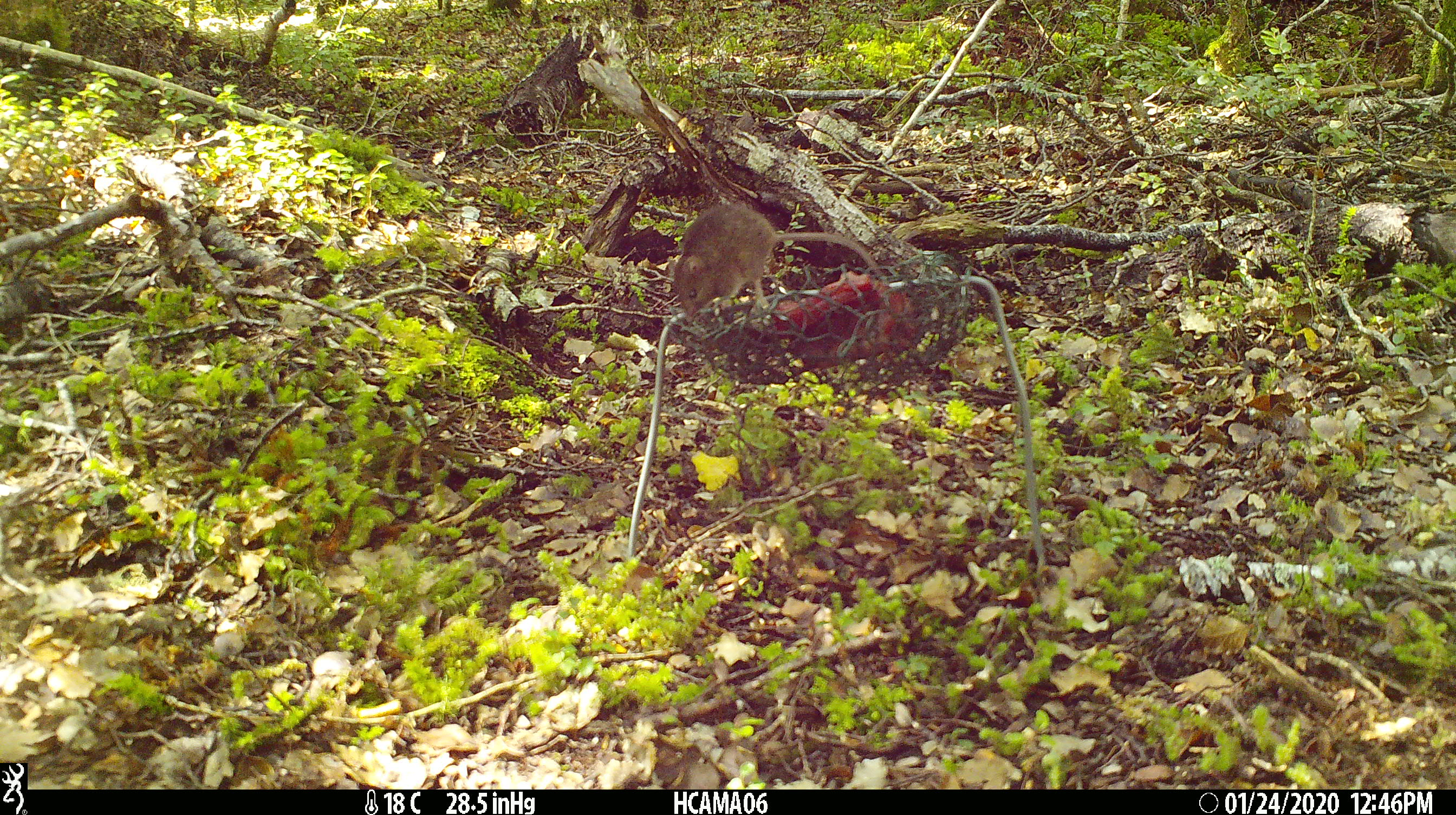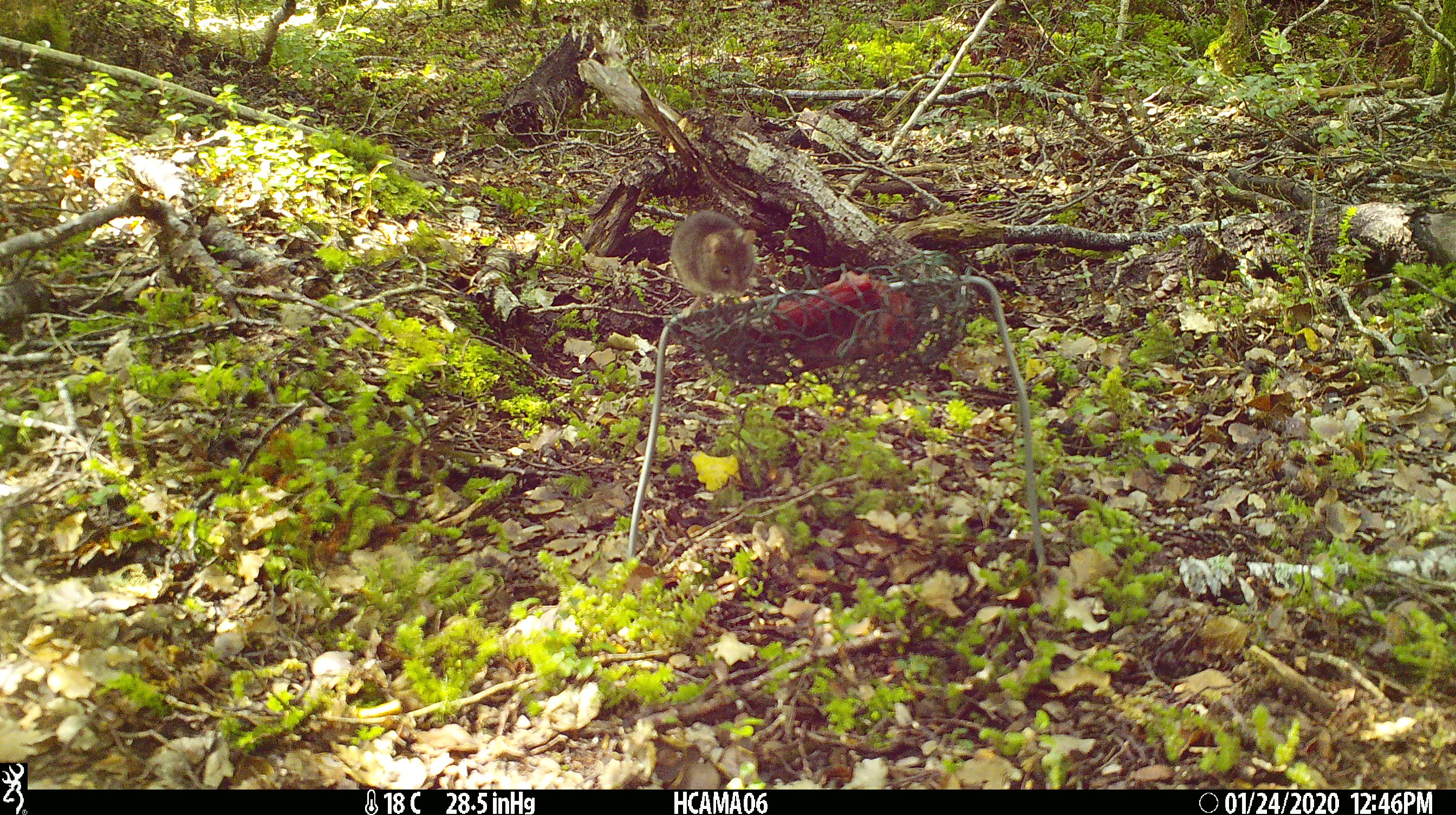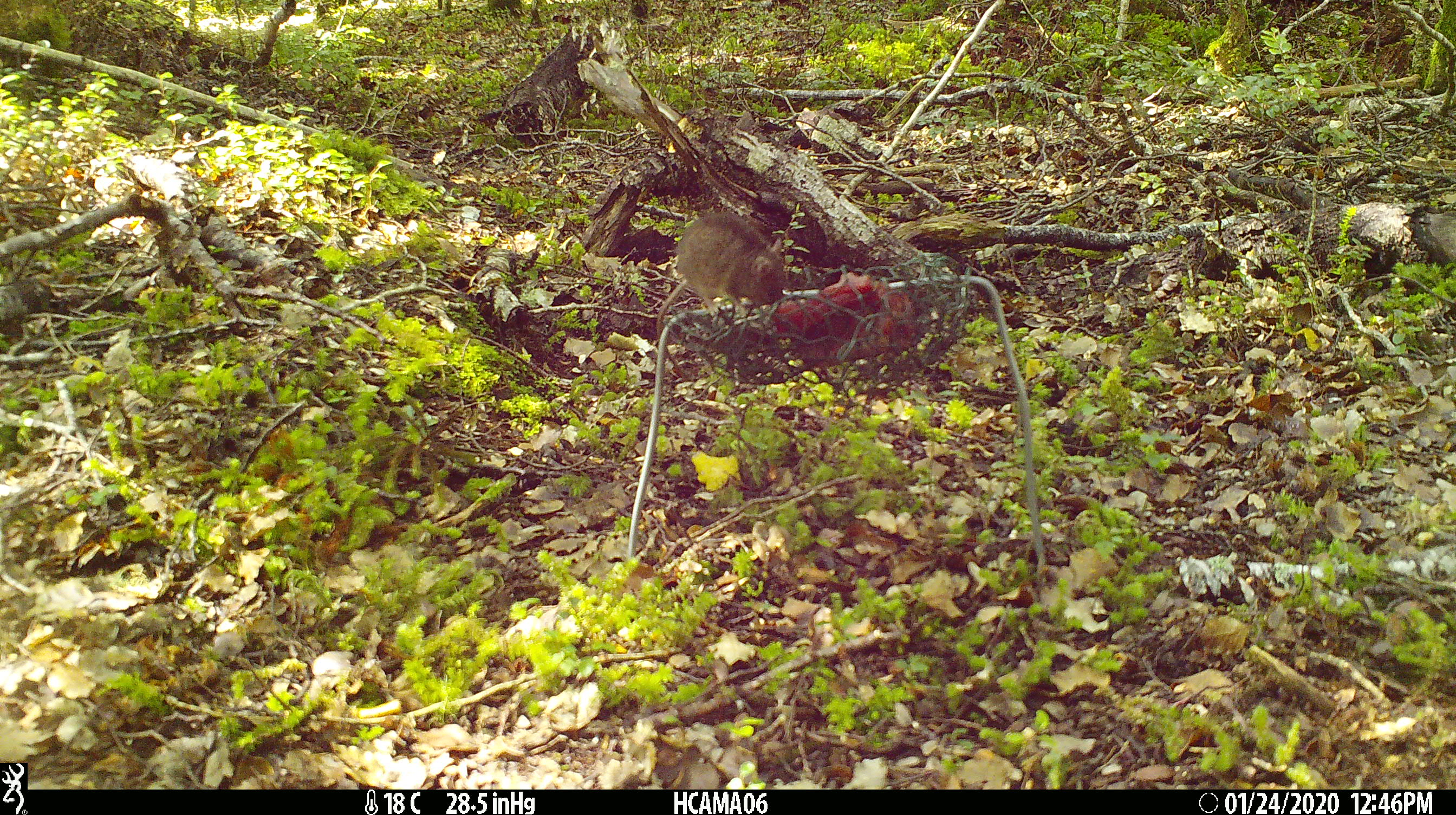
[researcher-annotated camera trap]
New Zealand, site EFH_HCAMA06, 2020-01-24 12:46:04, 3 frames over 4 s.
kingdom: Animalia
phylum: Chordata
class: Mammalia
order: Rodentia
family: Muridae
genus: Mus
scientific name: Mus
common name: mouse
Mouse (Mus).